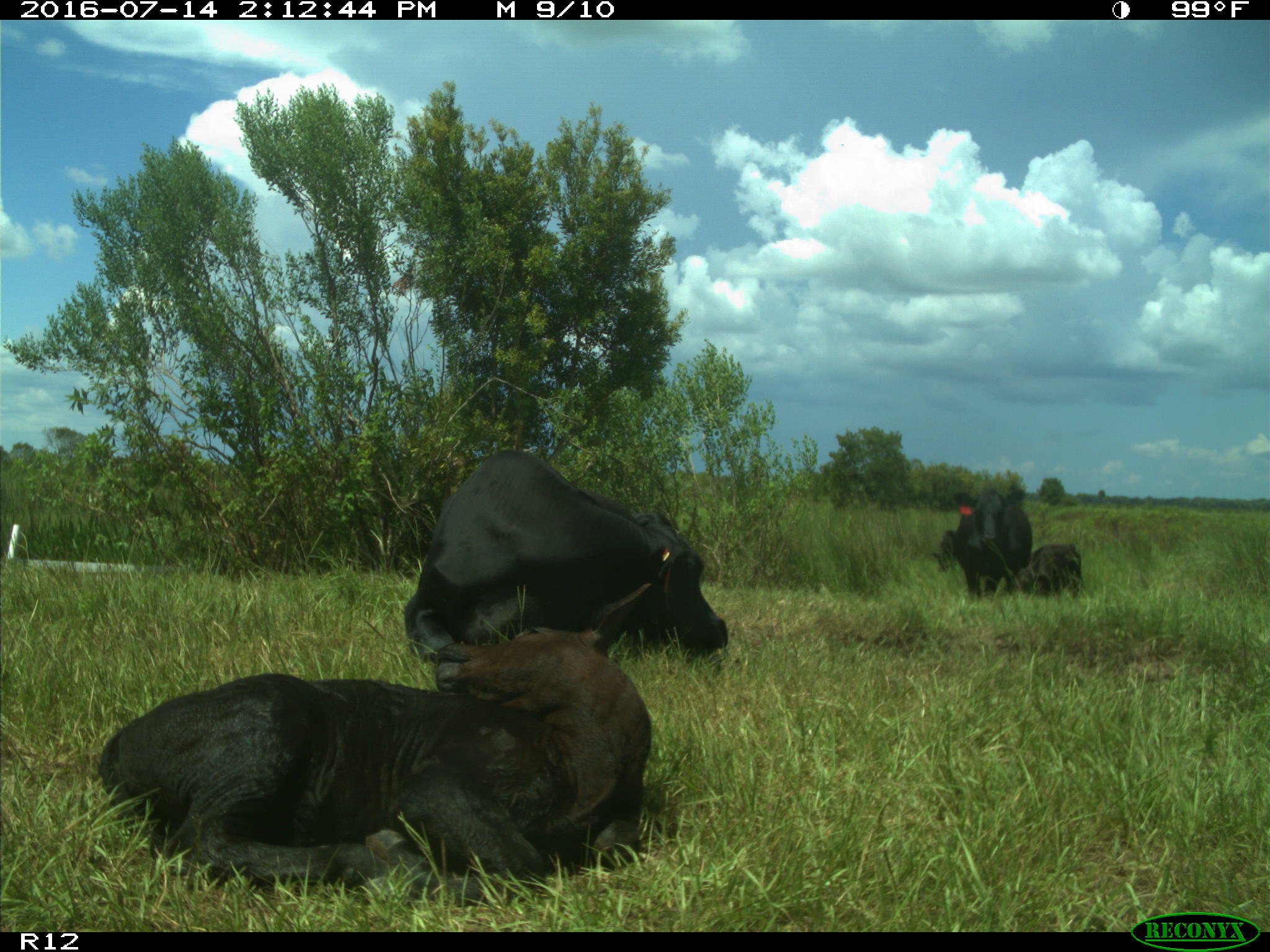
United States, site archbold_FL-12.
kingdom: Animalia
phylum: Chordata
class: Mammalia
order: Artiodactyla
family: Bovidae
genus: Bos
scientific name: Bos taurus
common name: domestic cow